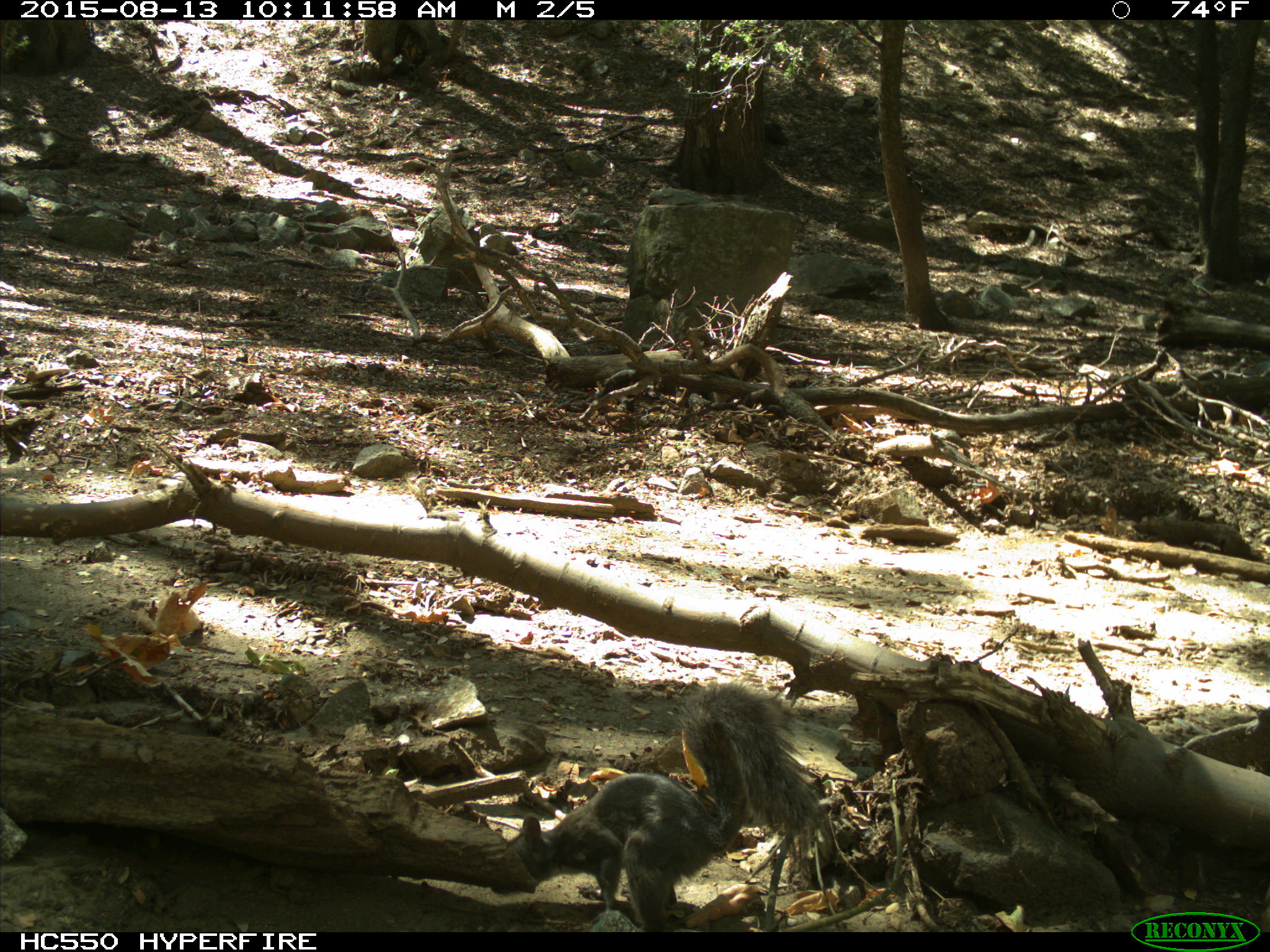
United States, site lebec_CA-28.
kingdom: Animalia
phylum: Chordata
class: Mammalia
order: Rodentia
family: Sciuridae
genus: Sciurus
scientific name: Sciurus carolinensis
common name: eastern gray squirrel